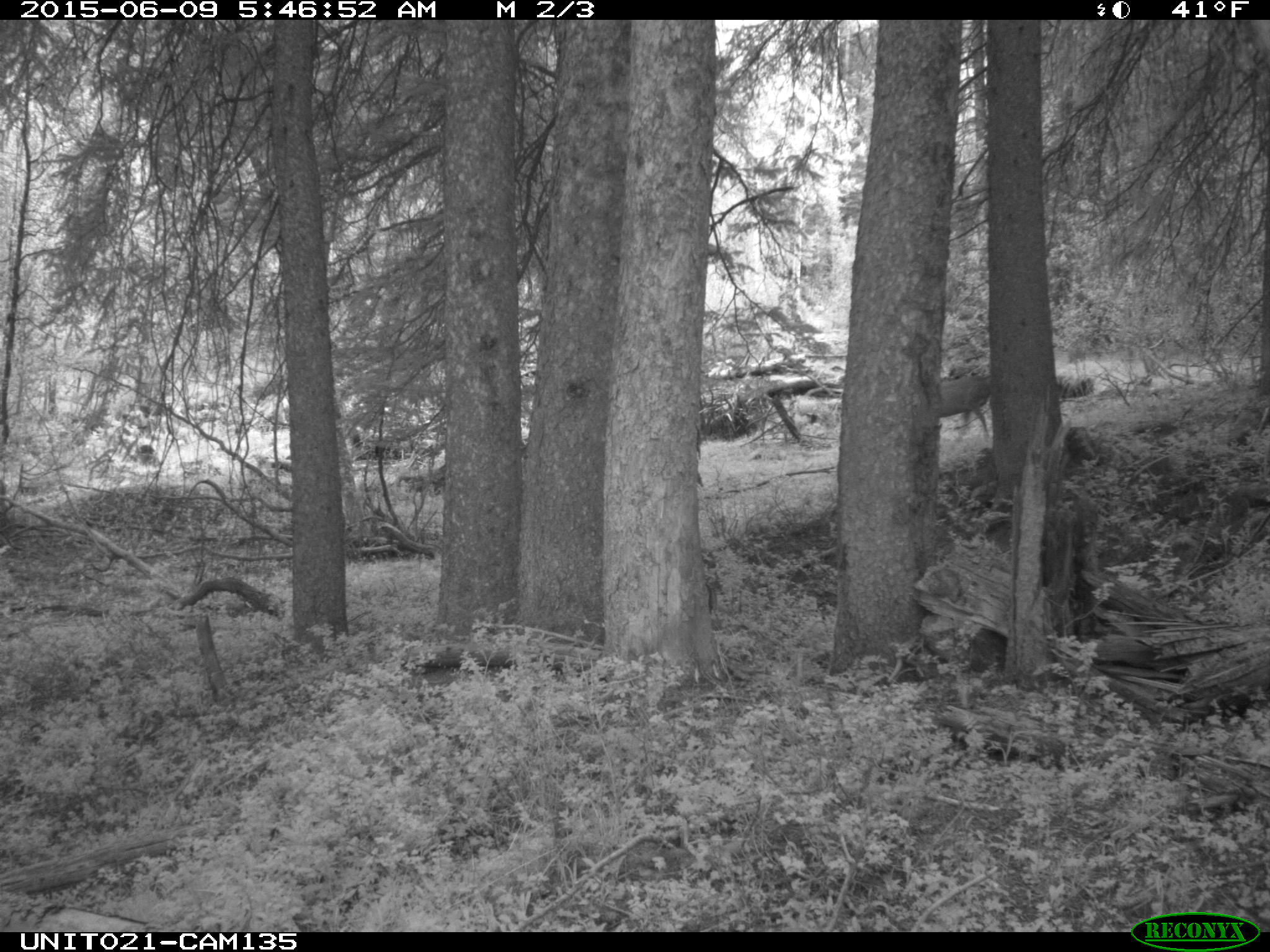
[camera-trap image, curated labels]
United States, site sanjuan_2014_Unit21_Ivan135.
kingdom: Animalia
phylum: Chordata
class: Mammalia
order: Artiodactyla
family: Cervidae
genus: Odocoileus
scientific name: Odocoileus hemionus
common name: mule deer